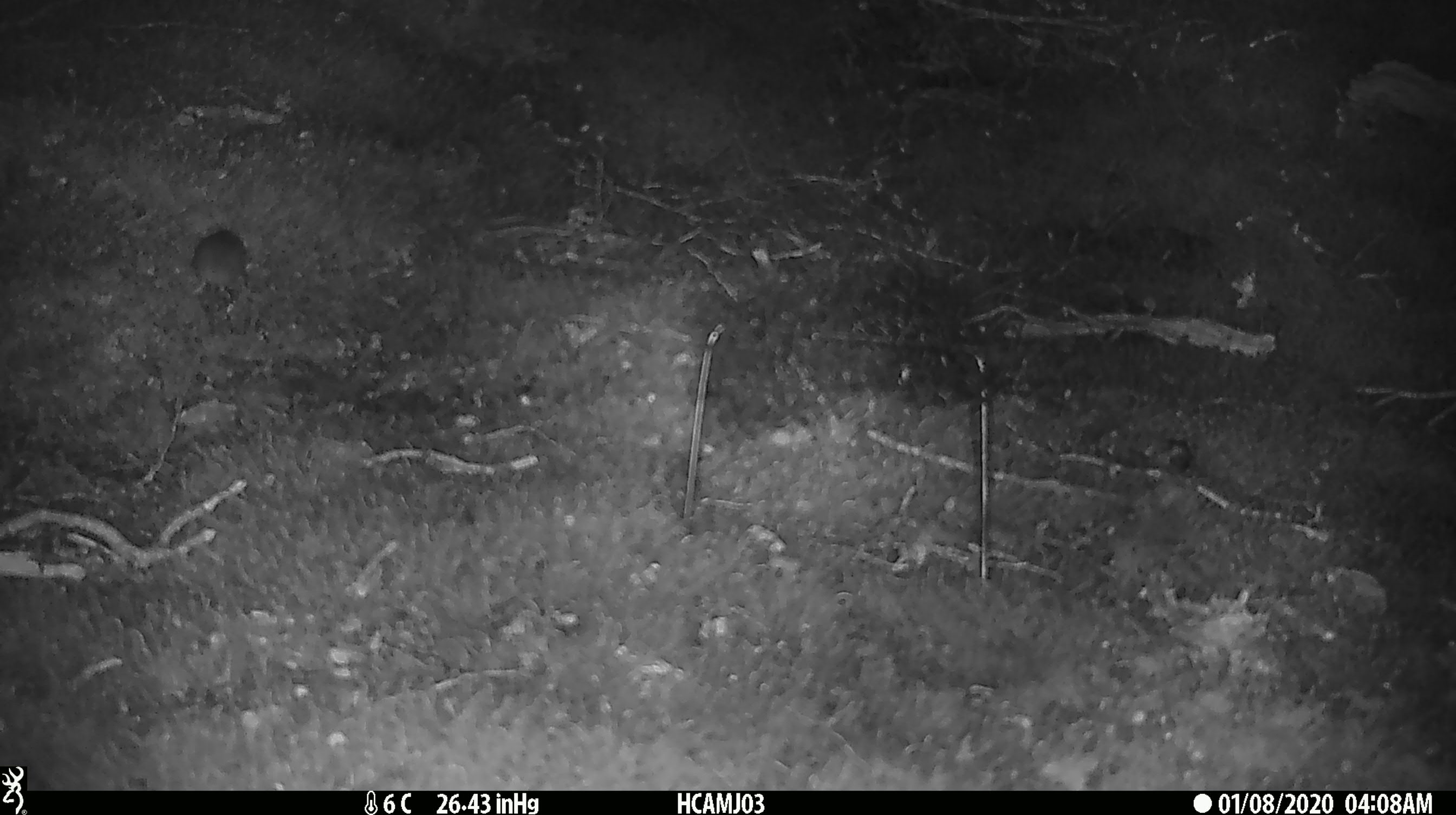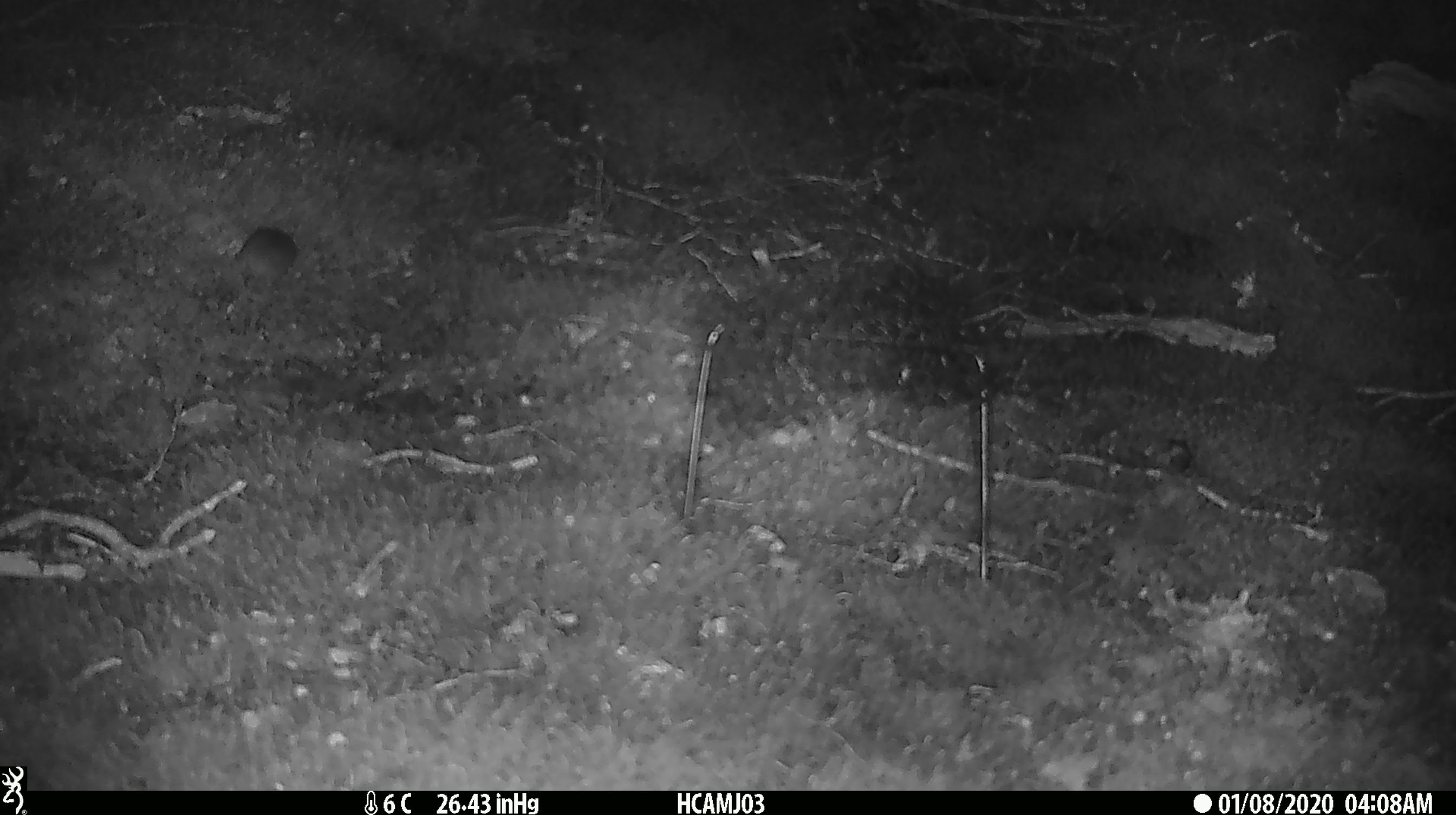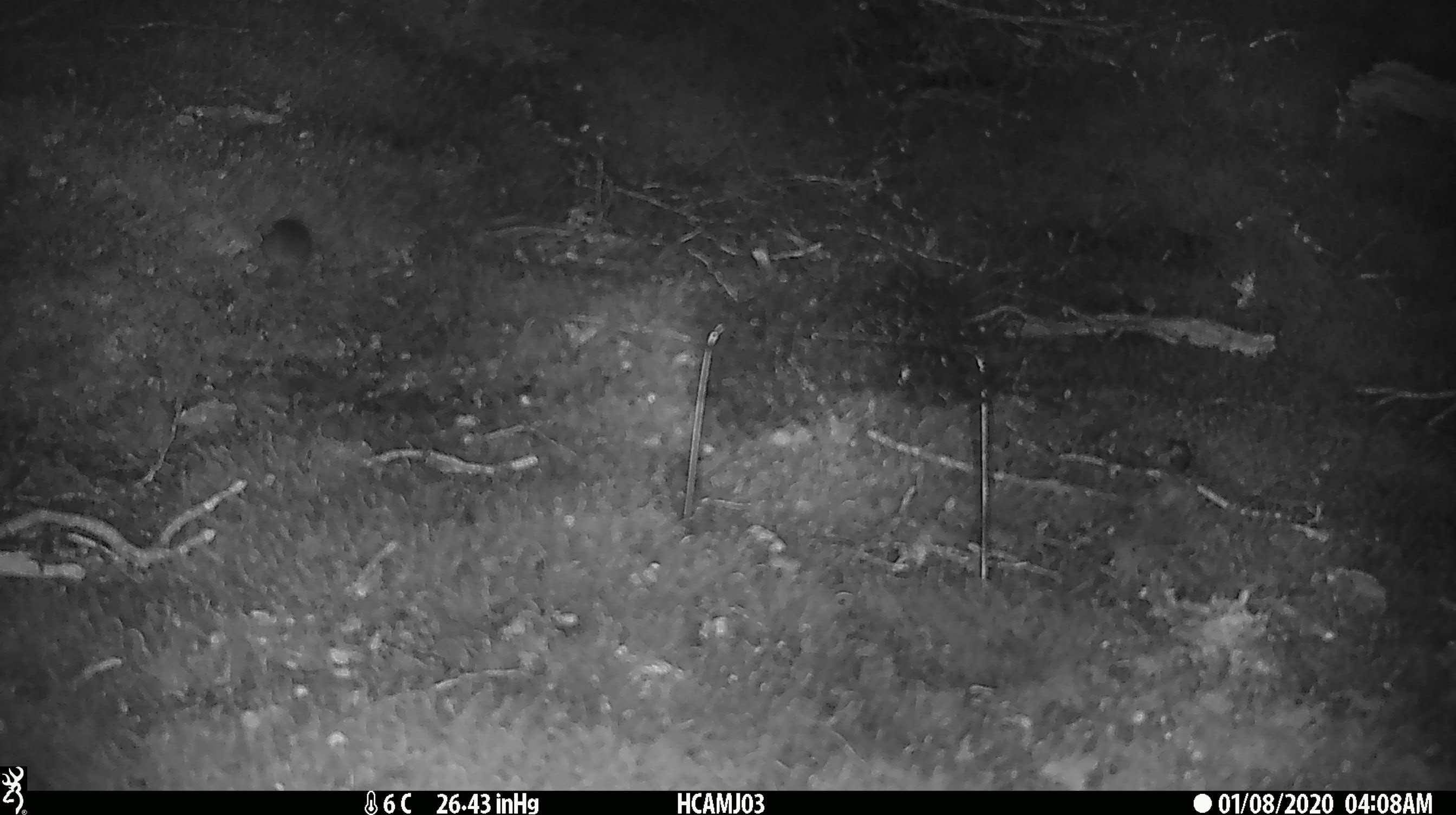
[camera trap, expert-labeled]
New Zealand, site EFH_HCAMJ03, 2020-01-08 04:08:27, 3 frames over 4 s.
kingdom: Animalia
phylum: Chordata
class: Mammalia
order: Rodentia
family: Muridae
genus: Mus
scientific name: Mus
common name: mouse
Mouse (Mus).